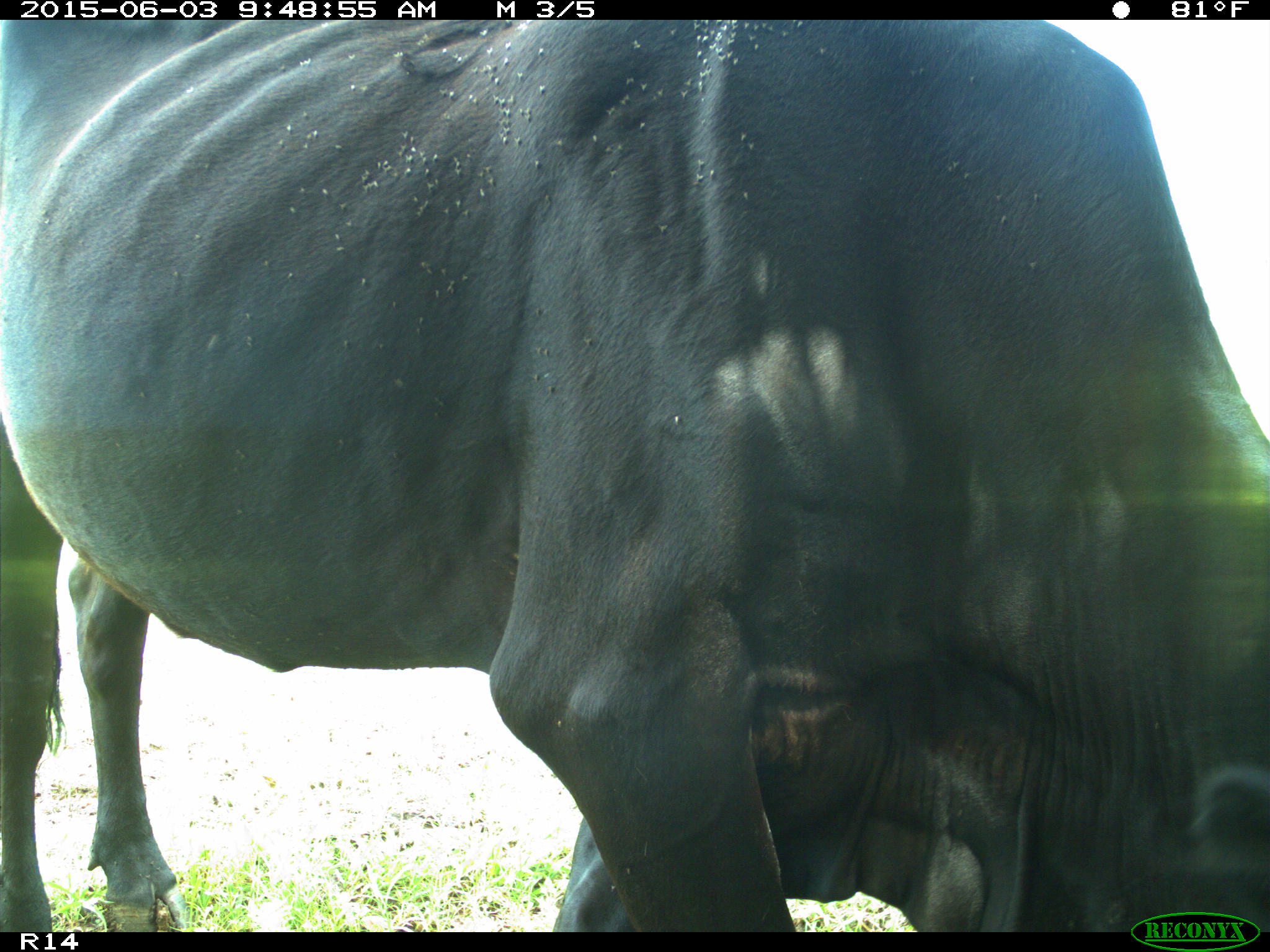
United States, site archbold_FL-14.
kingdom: Animalia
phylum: Chordata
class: Mammalia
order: Artiodactyla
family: Bovidae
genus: Bos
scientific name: Bos taurus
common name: domestic cow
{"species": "Bos taurus (domestic cow)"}